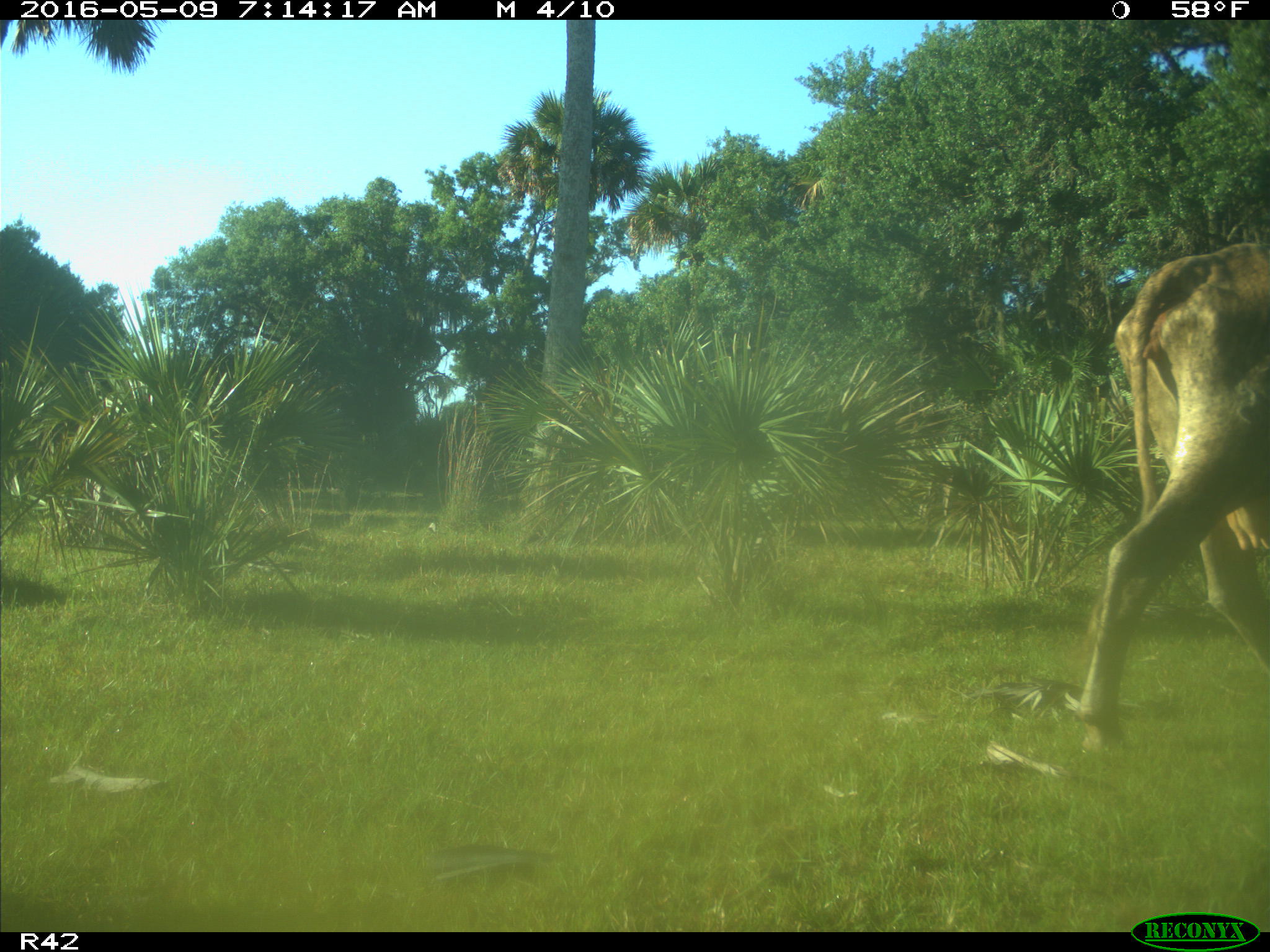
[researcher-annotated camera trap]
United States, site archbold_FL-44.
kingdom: Animalia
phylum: Chordata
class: Mammalia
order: Artiodactyla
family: Bovidae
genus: Bos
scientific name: Bos taurus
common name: domestic cow